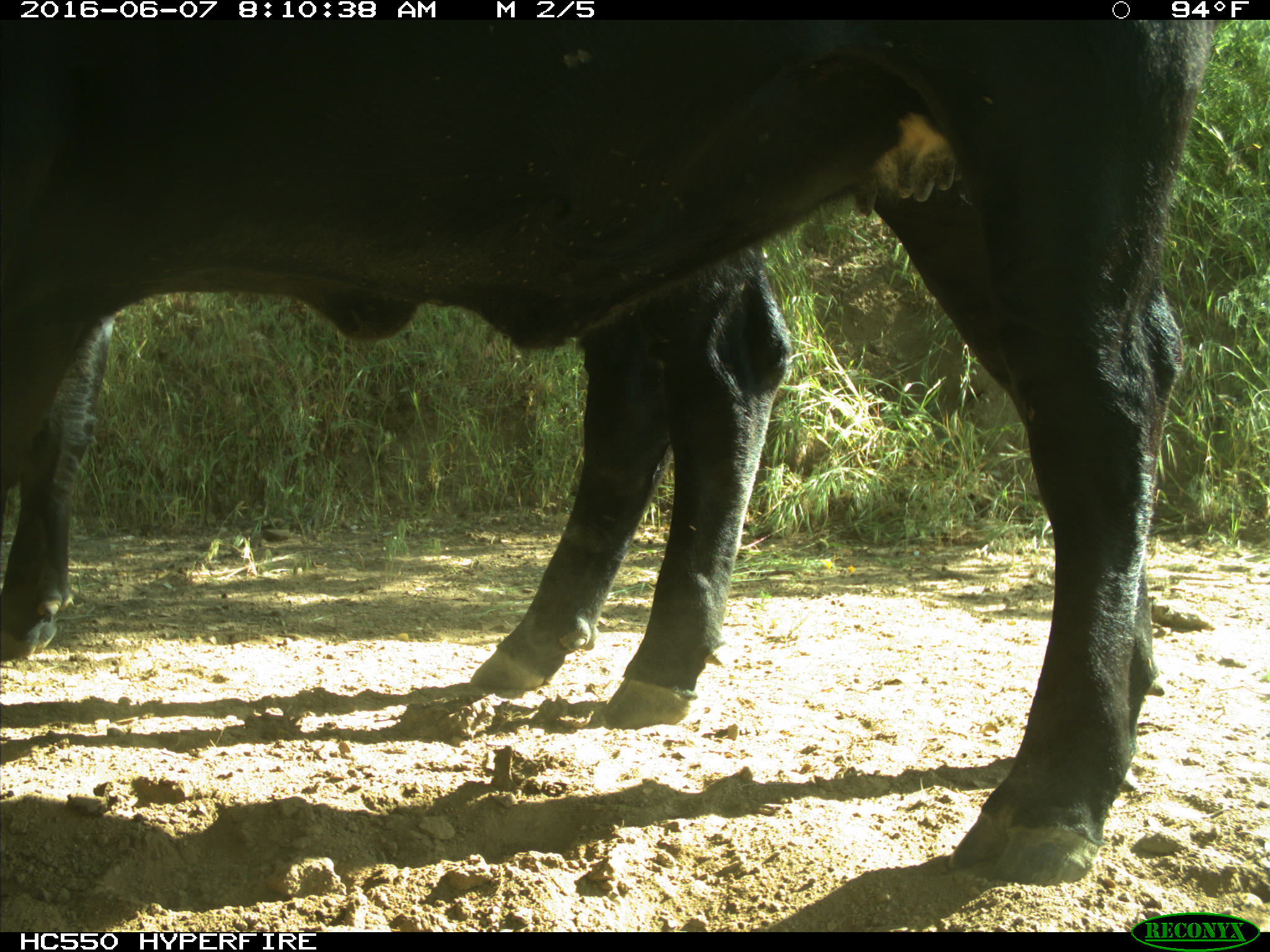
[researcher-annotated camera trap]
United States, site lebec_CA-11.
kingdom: Animalia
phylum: Chordata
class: Mammalia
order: Artiodactyla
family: Bovidae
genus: Bos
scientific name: Bos taurus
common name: domestic cow